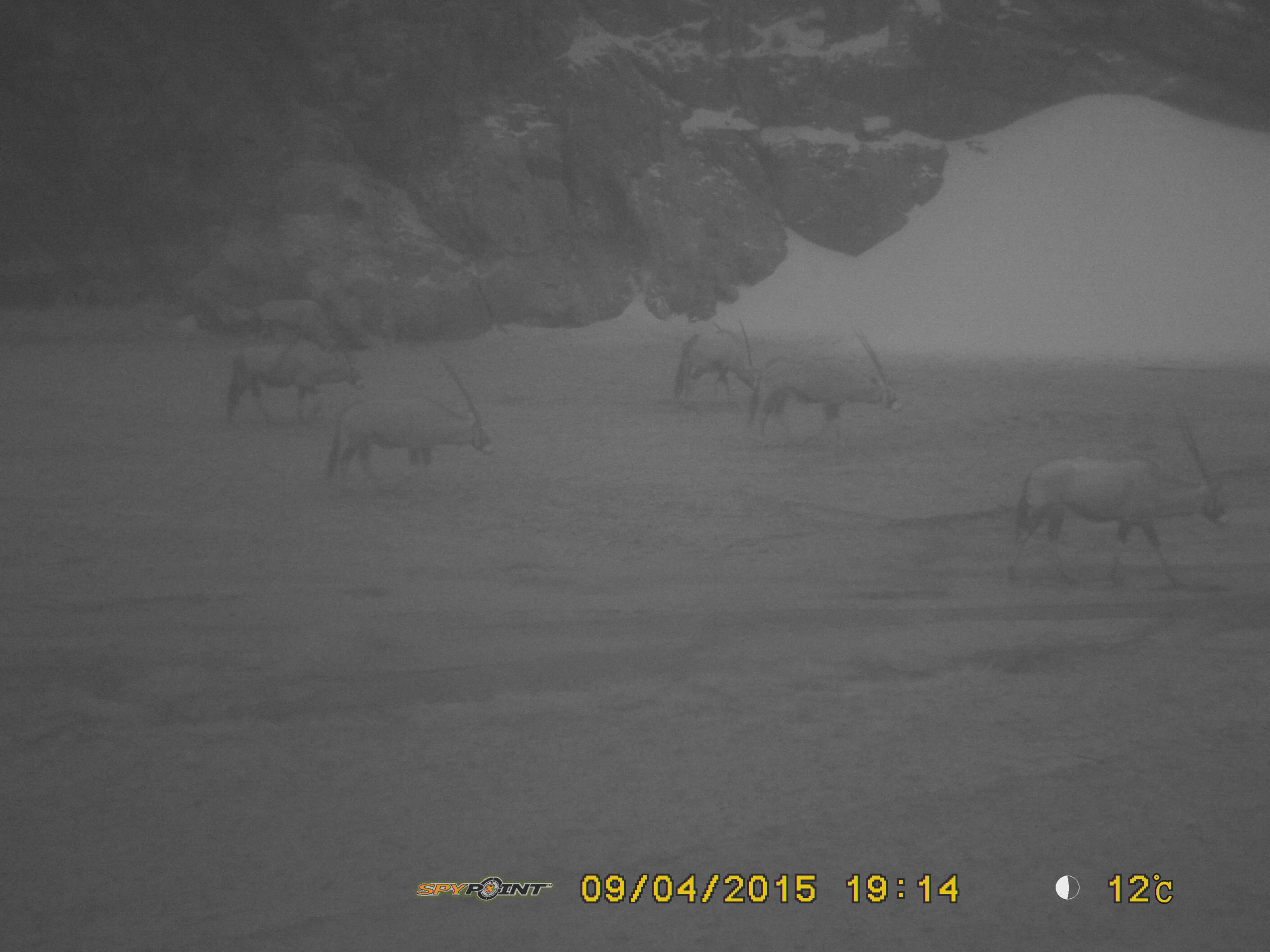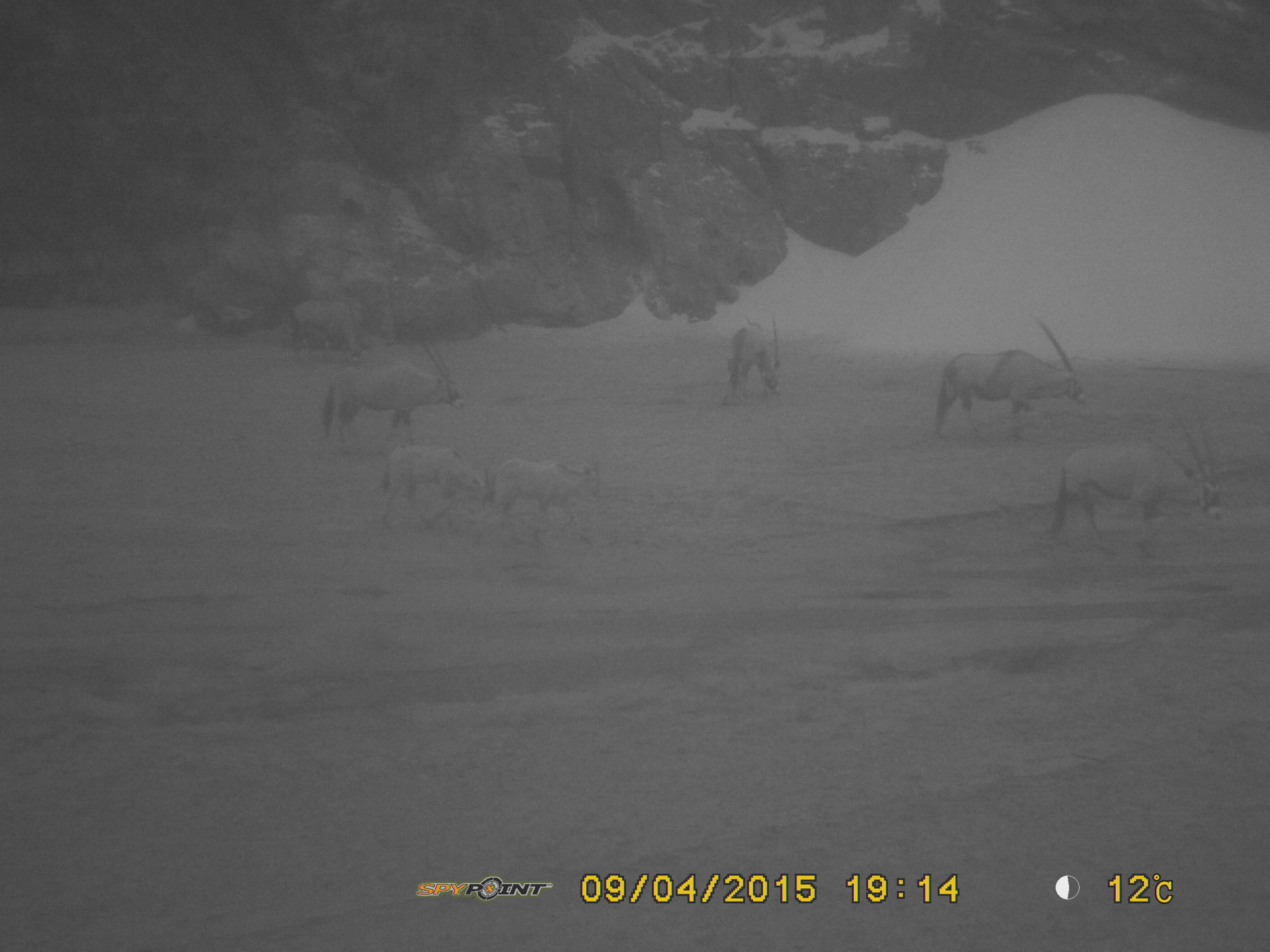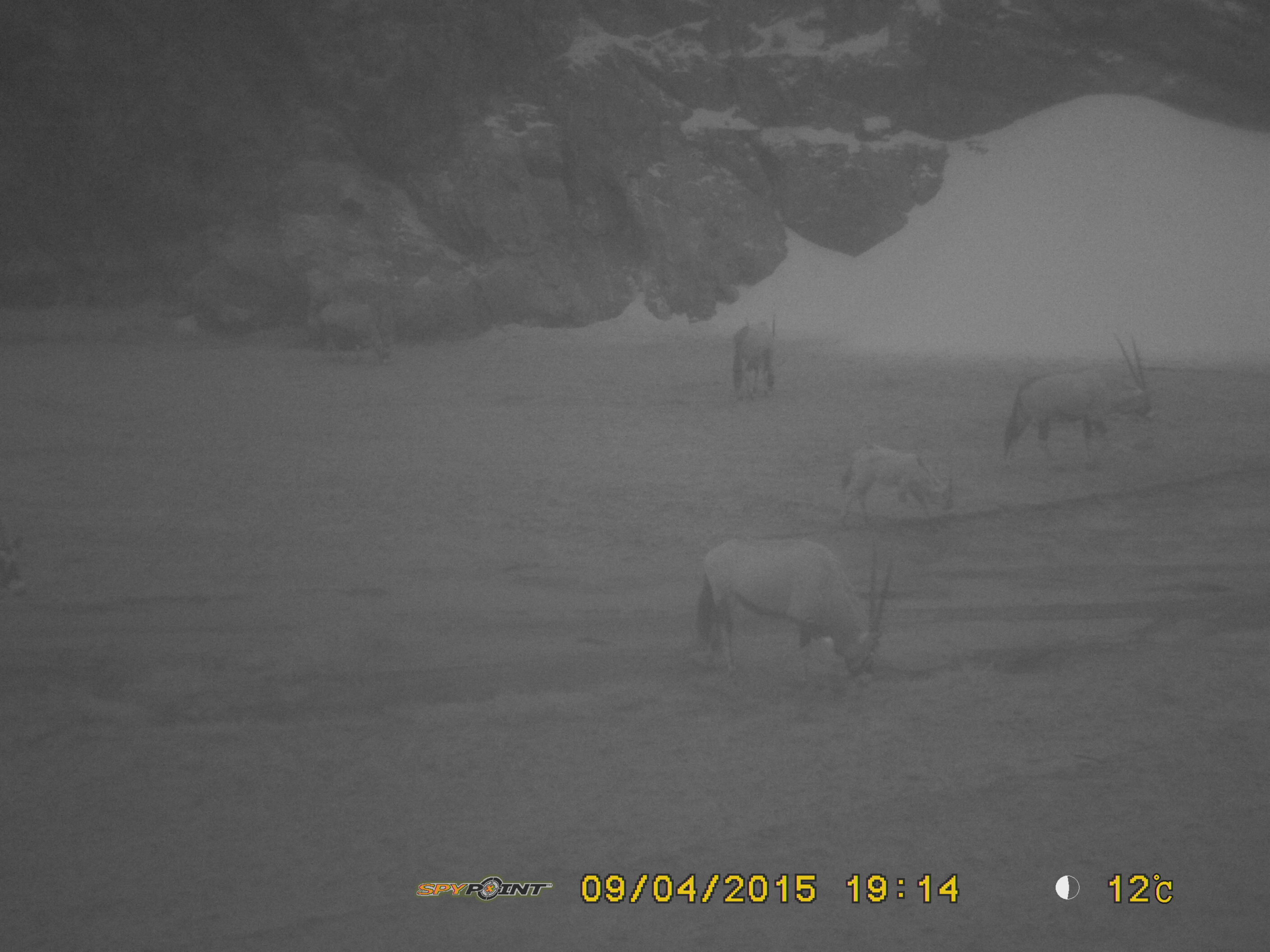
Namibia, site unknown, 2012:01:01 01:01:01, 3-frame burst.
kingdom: Animalia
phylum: Chordata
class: Mammalia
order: Artiodactyla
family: Bovidae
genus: Oryx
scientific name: Oryx gazella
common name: gemsbok